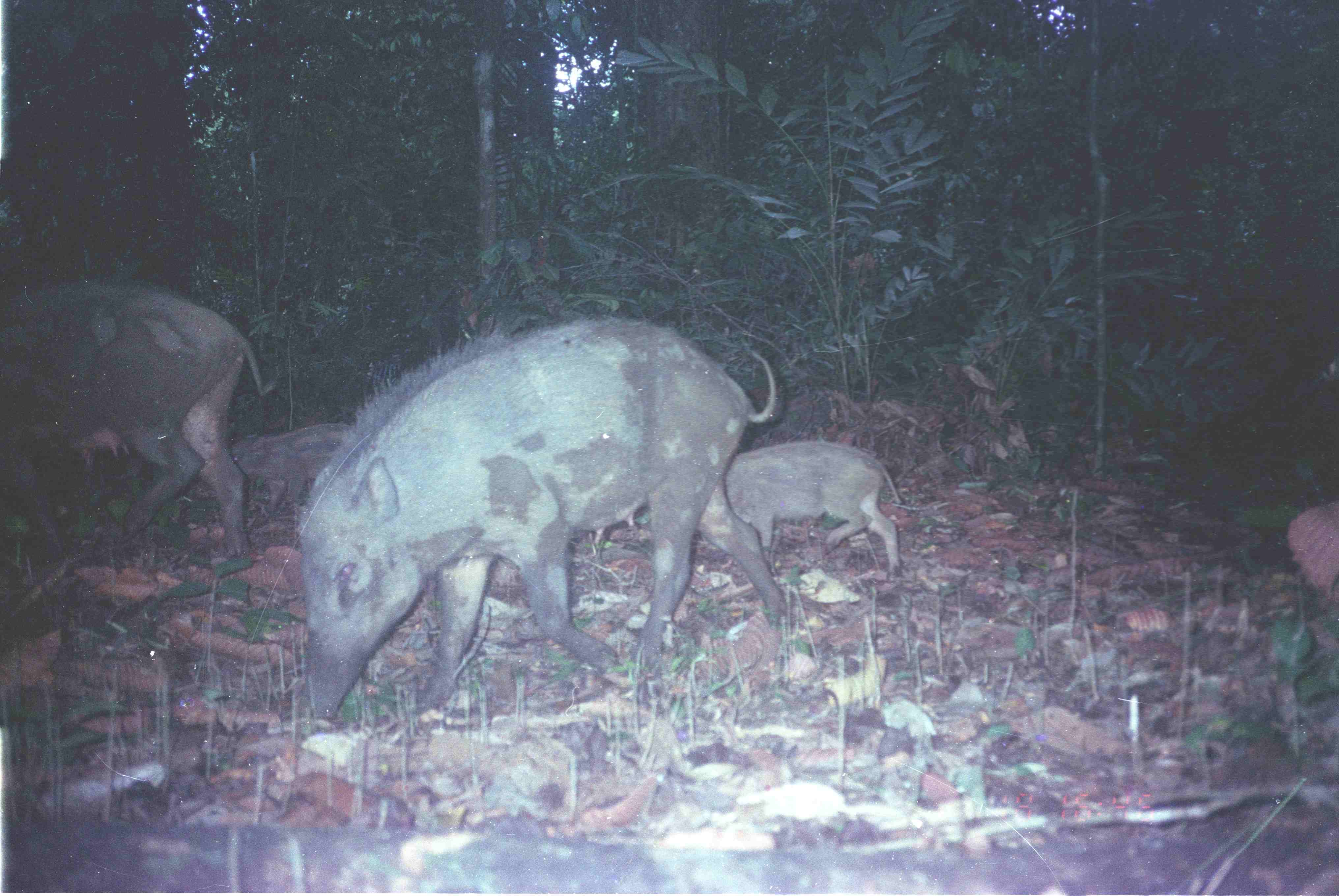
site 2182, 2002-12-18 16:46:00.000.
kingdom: Animalia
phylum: Chordata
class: Mammalia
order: Artiodactyla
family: Suidae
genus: Sus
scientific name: Sus scrofa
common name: wild boar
Sus scrofa (wild boar), count 4.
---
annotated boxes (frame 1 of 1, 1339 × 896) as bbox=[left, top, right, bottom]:
sus scrofa: bbox=[291, 317, 778, 725]; bbox=[0, 278, 271, 561]; bbox=[721, 437, 903, 579]; bbox=[228, 422, 344, 510]